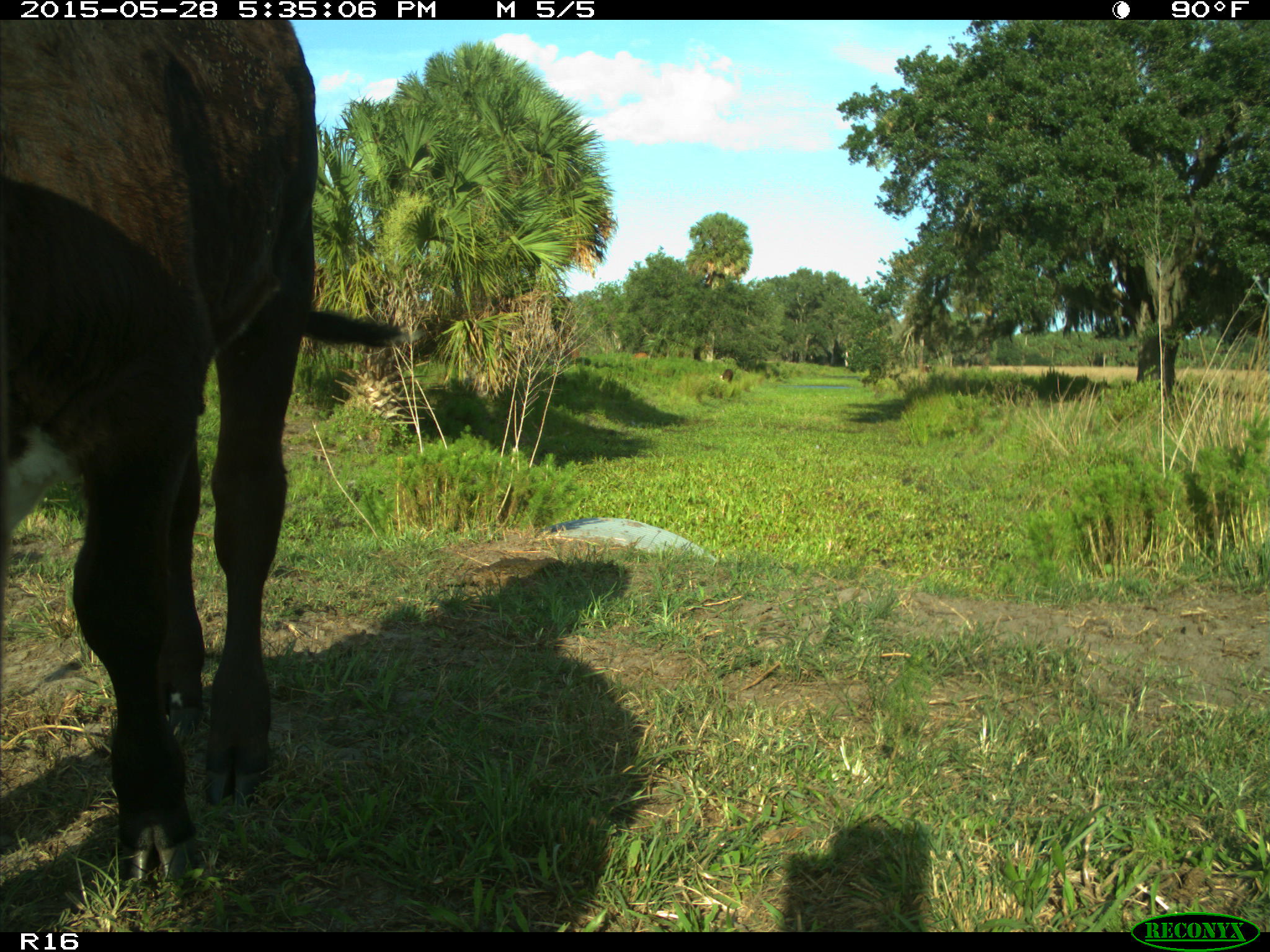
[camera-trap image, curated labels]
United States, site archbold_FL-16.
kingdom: Animalia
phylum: Chordata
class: Mammalia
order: Artiodactyla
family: Bovidae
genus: Bos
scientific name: Bos taurus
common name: domestic cow